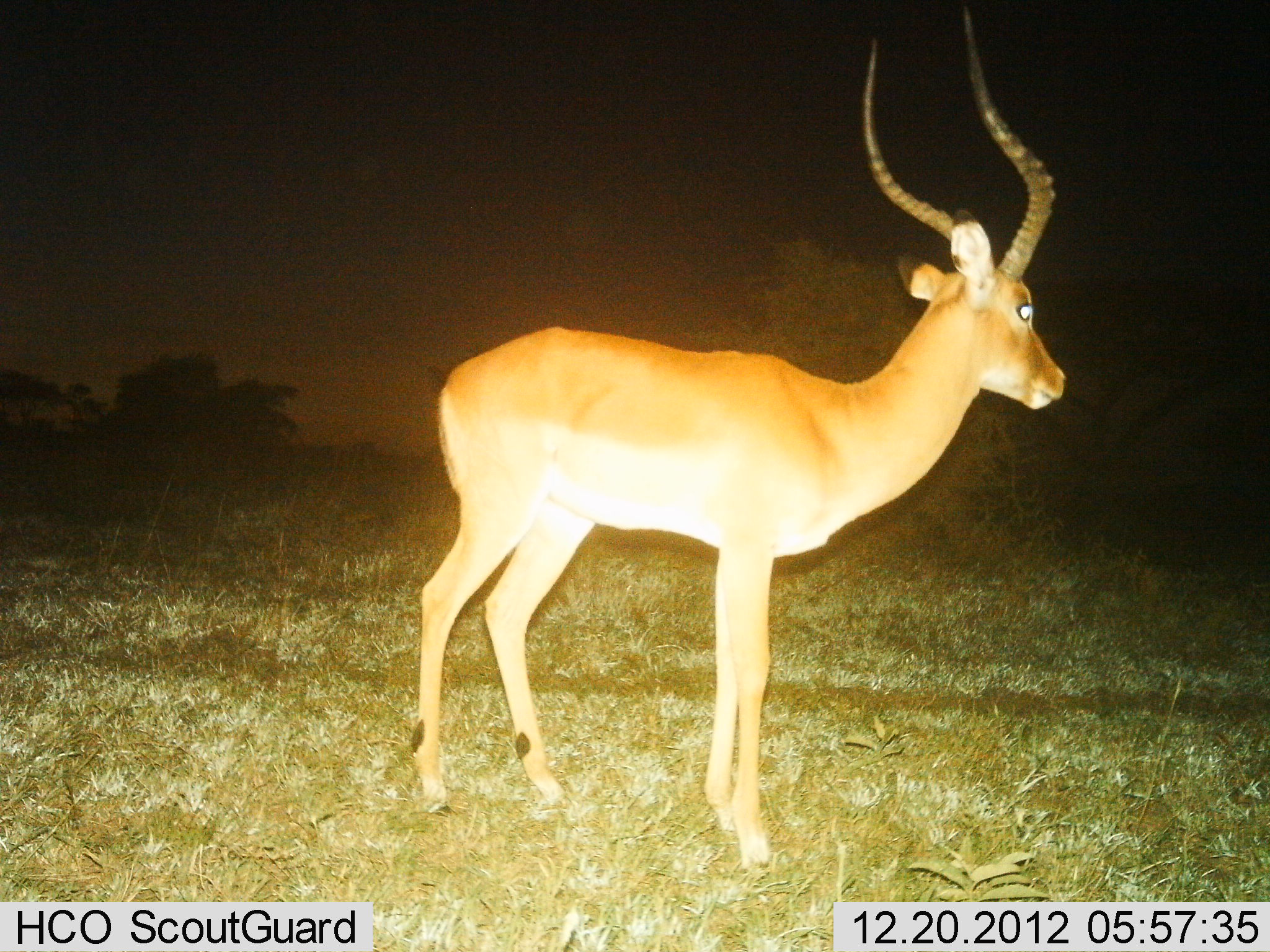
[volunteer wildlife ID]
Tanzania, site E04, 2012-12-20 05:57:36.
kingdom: Animalia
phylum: Chordata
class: Mammalia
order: Artiodactyla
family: Bovidae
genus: Aepyceros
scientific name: Aepyceros melampus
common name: impala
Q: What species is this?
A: Impala (Aepyceros melampus).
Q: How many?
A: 1.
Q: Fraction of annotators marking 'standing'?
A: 100%.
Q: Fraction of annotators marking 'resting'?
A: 0%.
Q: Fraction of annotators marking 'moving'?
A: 0%.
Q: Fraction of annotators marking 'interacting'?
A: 0%.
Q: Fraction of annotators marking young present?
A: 0%.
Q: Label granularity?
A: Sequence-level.